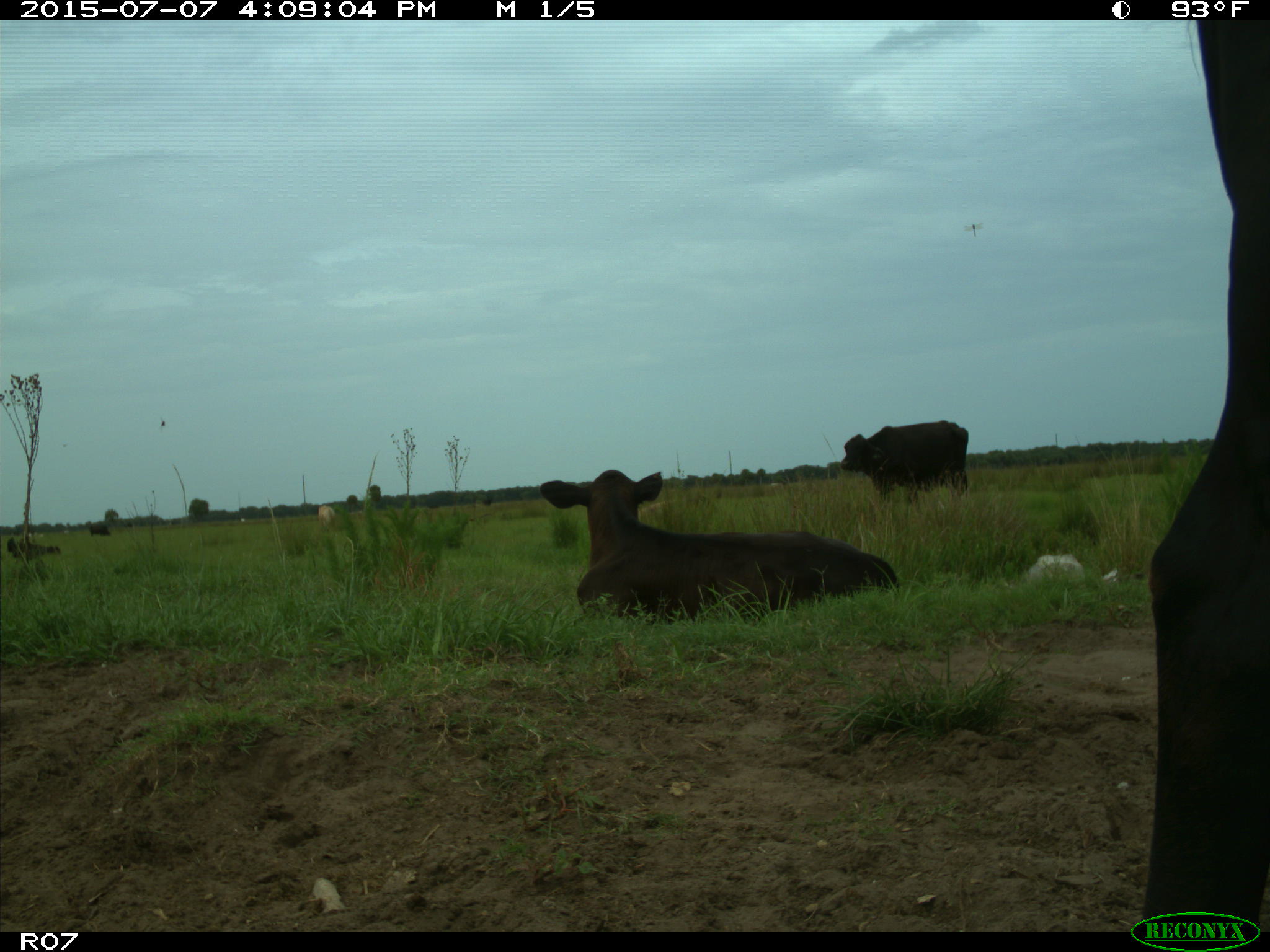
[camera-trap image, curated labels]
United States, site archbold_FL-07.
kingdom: Animalia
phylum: Chordata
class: Mammalia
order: Artiodactyla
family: Bovidae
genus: Bos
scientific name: Bos taurus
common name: domestic cow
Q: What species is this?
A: Bos taurus (domestic cow).